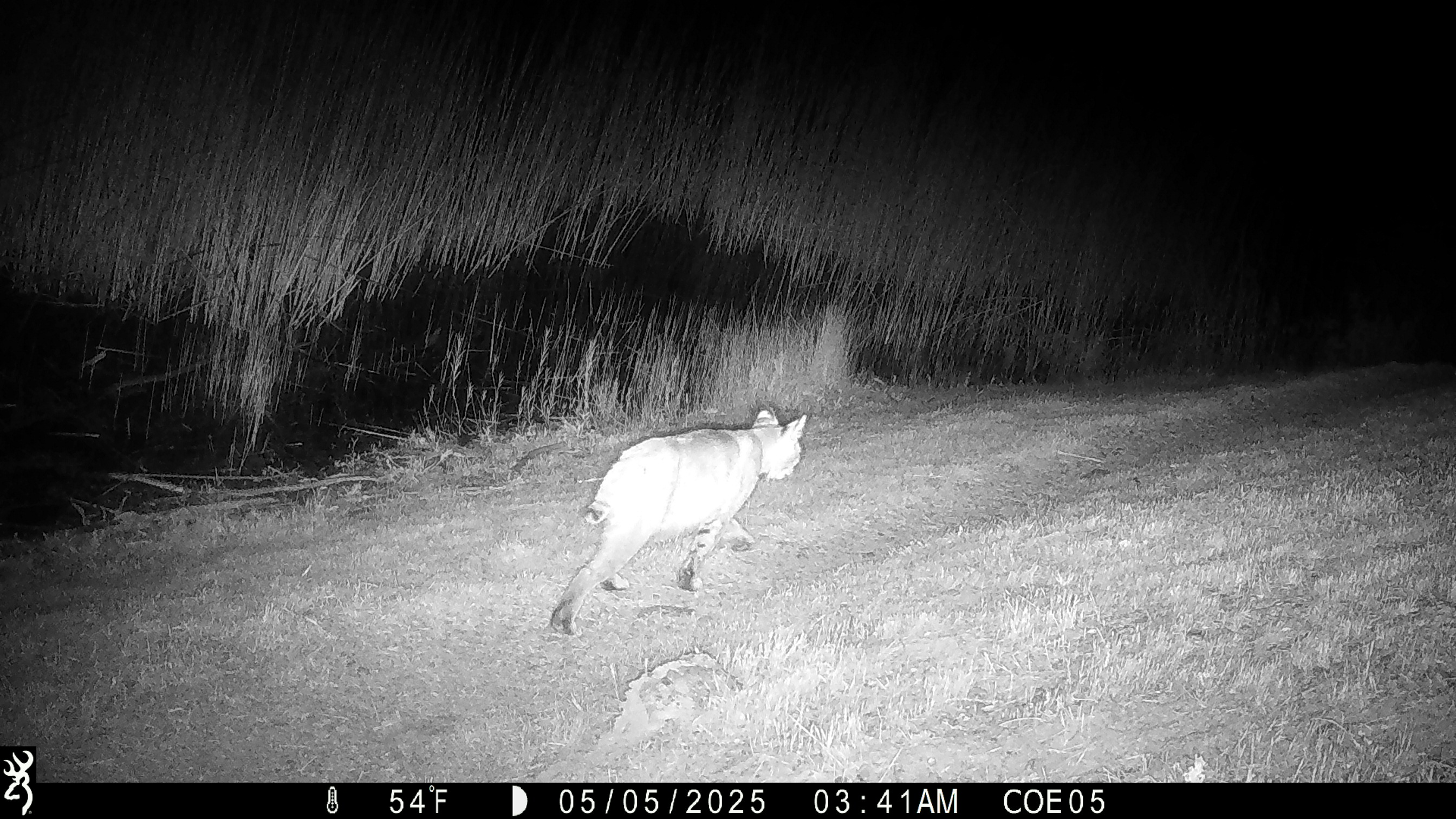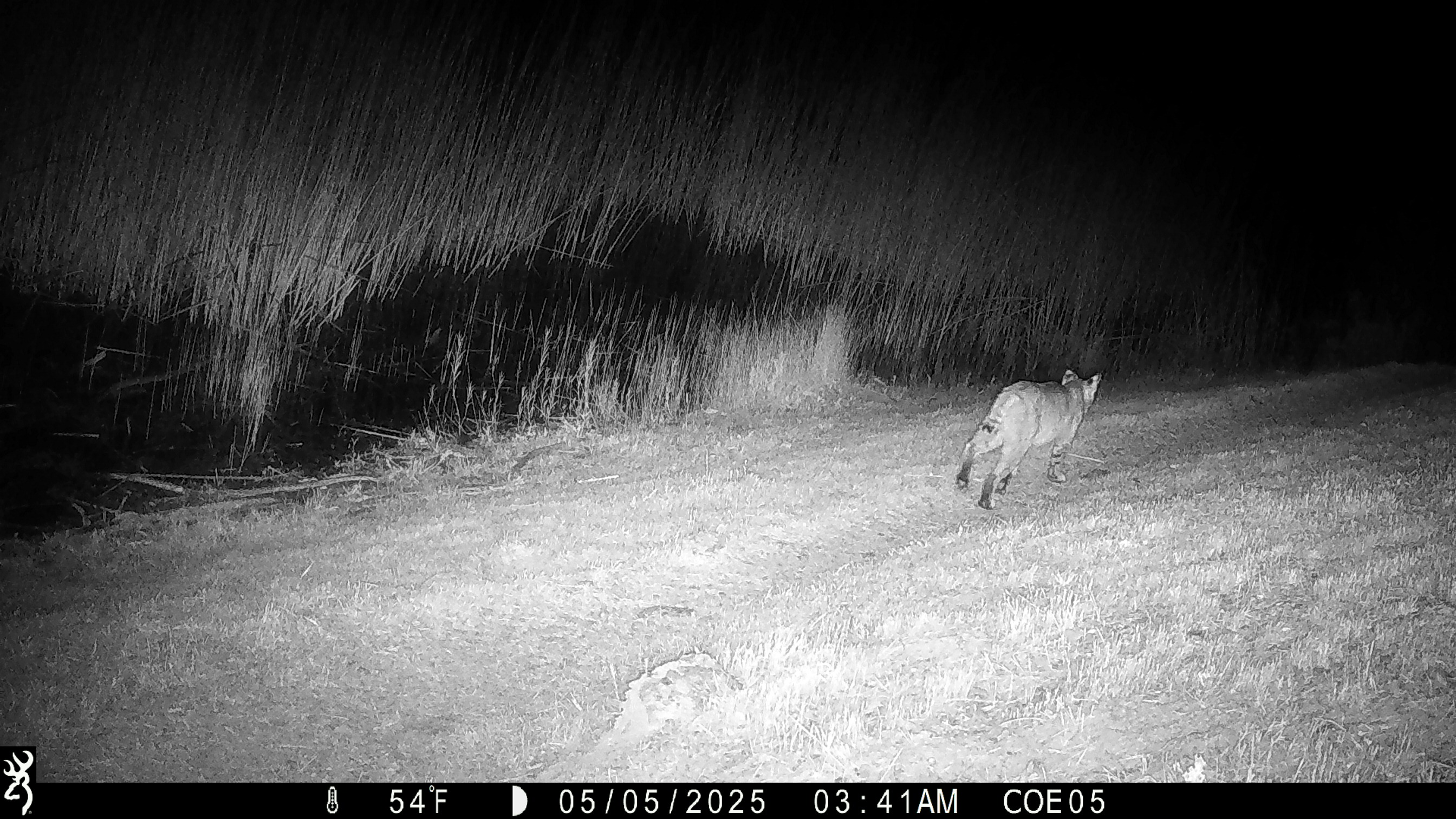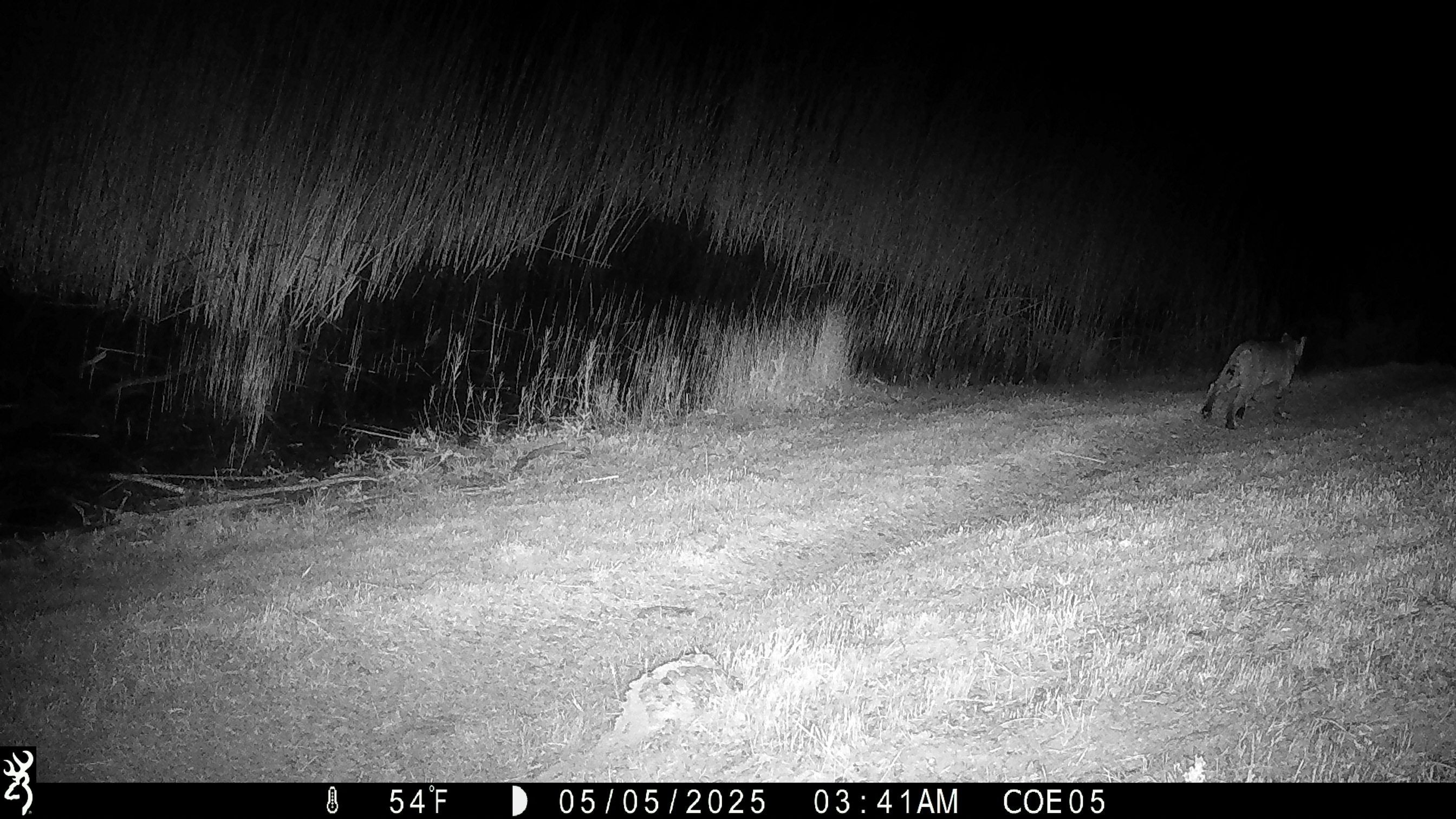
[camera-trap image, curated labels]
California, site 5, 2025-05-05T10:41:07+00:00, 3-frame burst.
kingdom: Animalia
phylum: Chordata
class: Mammalia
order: Carnivora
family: Felidae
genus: Lynx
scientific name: Lynx rufus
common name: bobcat